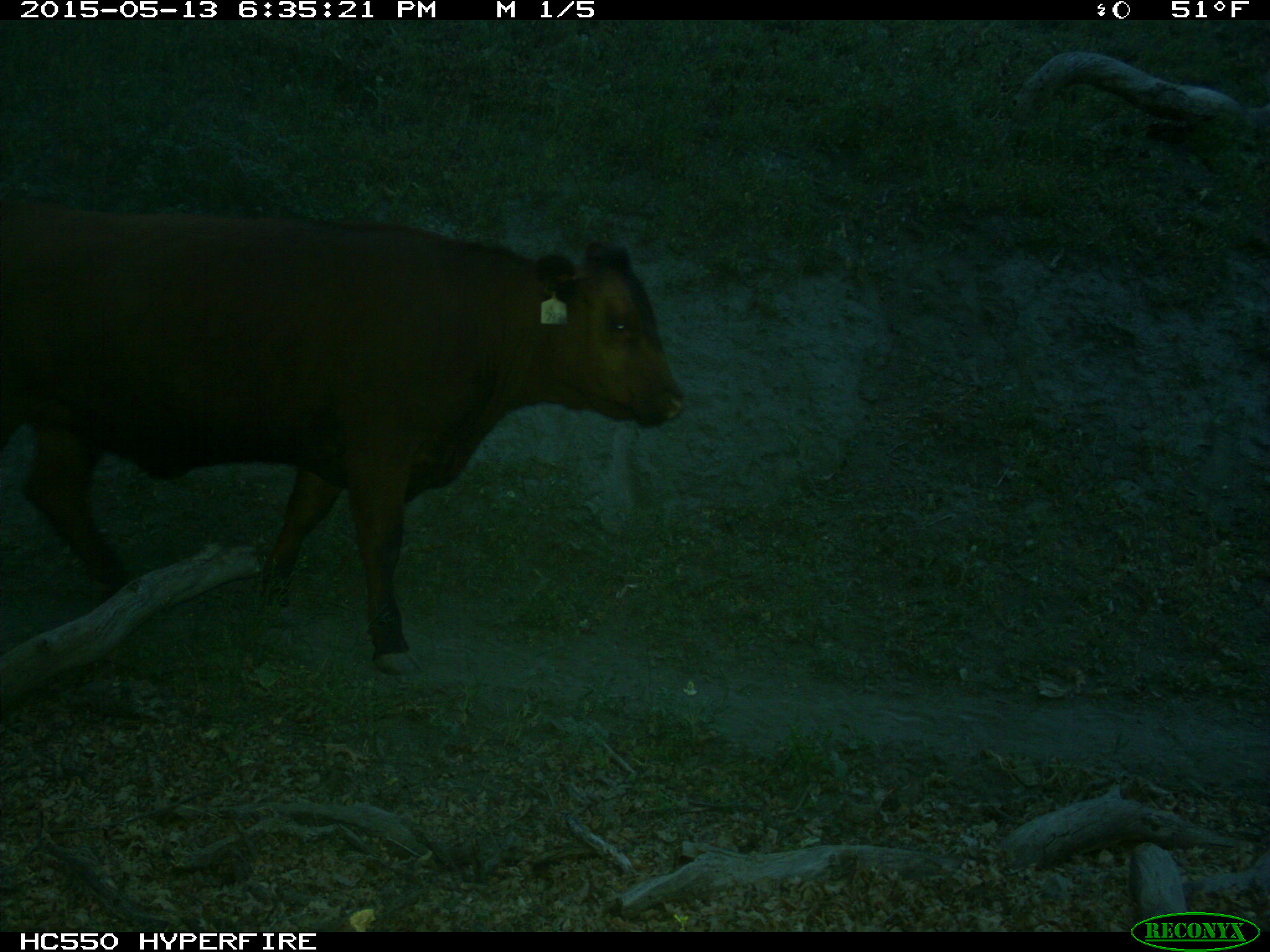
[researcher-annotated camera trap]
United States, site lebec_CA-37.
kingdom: Animalia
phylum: Chordata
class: Mammalia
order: Artiodactyla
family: Bovidae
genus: Bos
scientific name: Bos taurus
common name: domestic cow